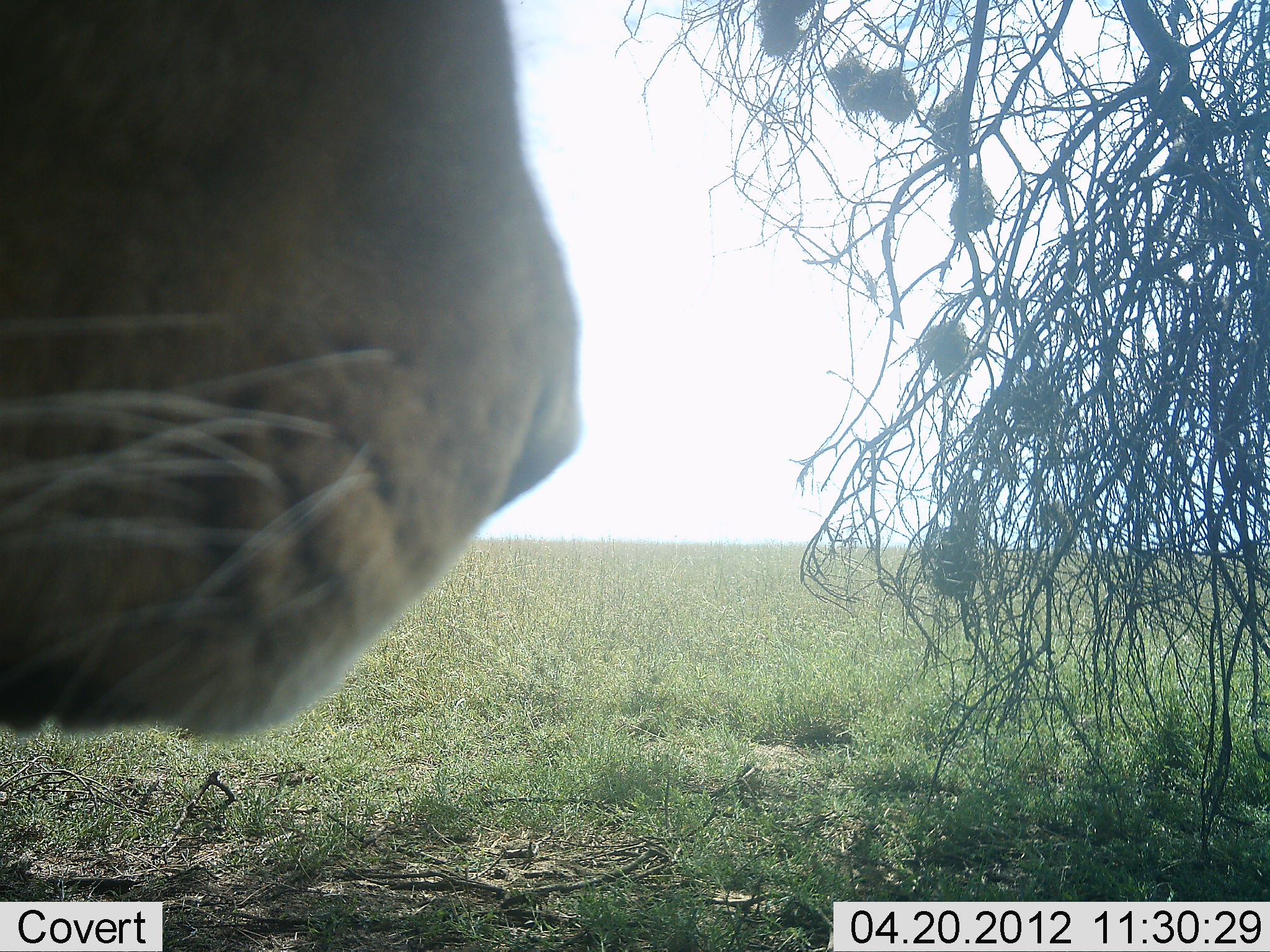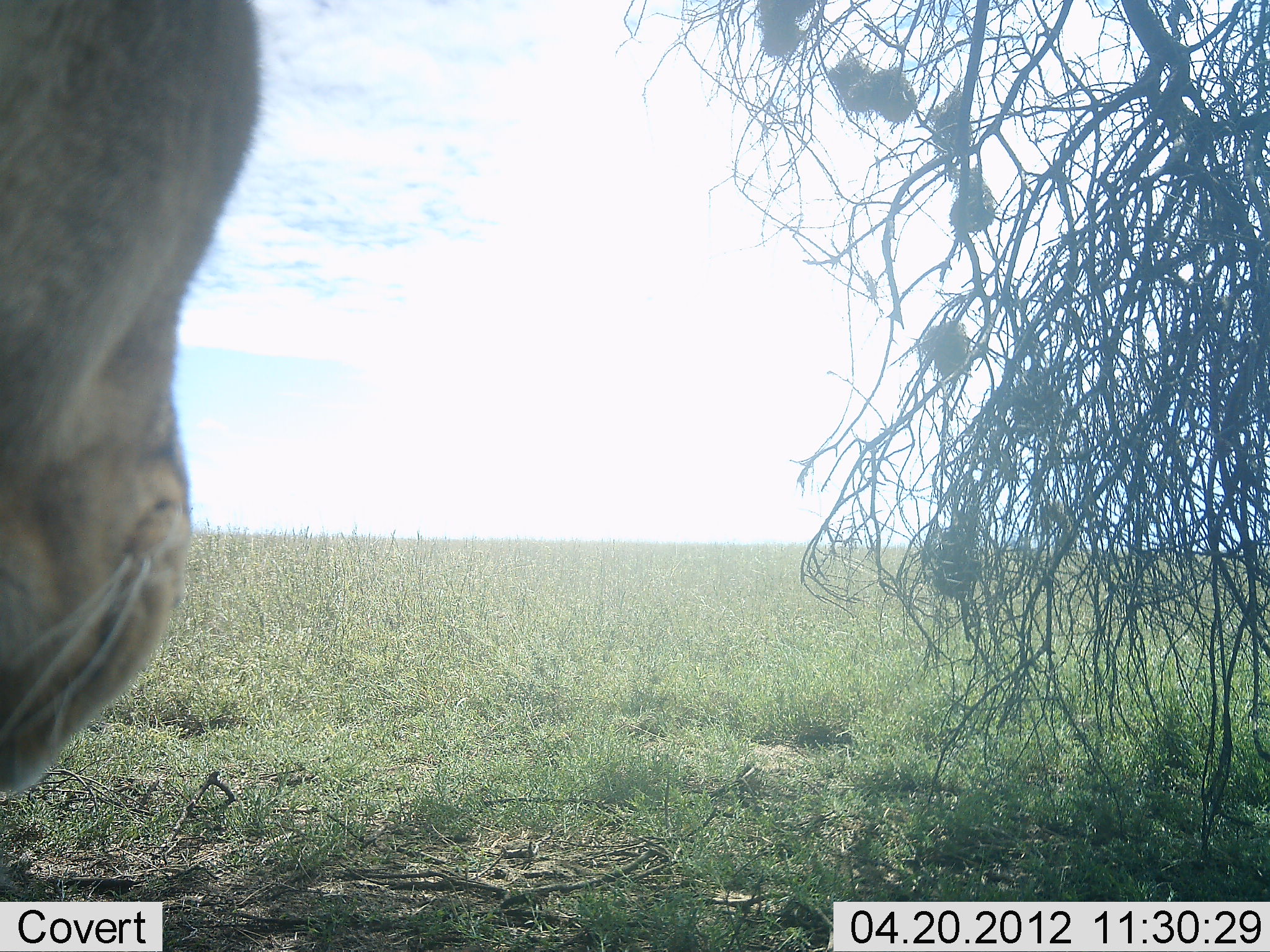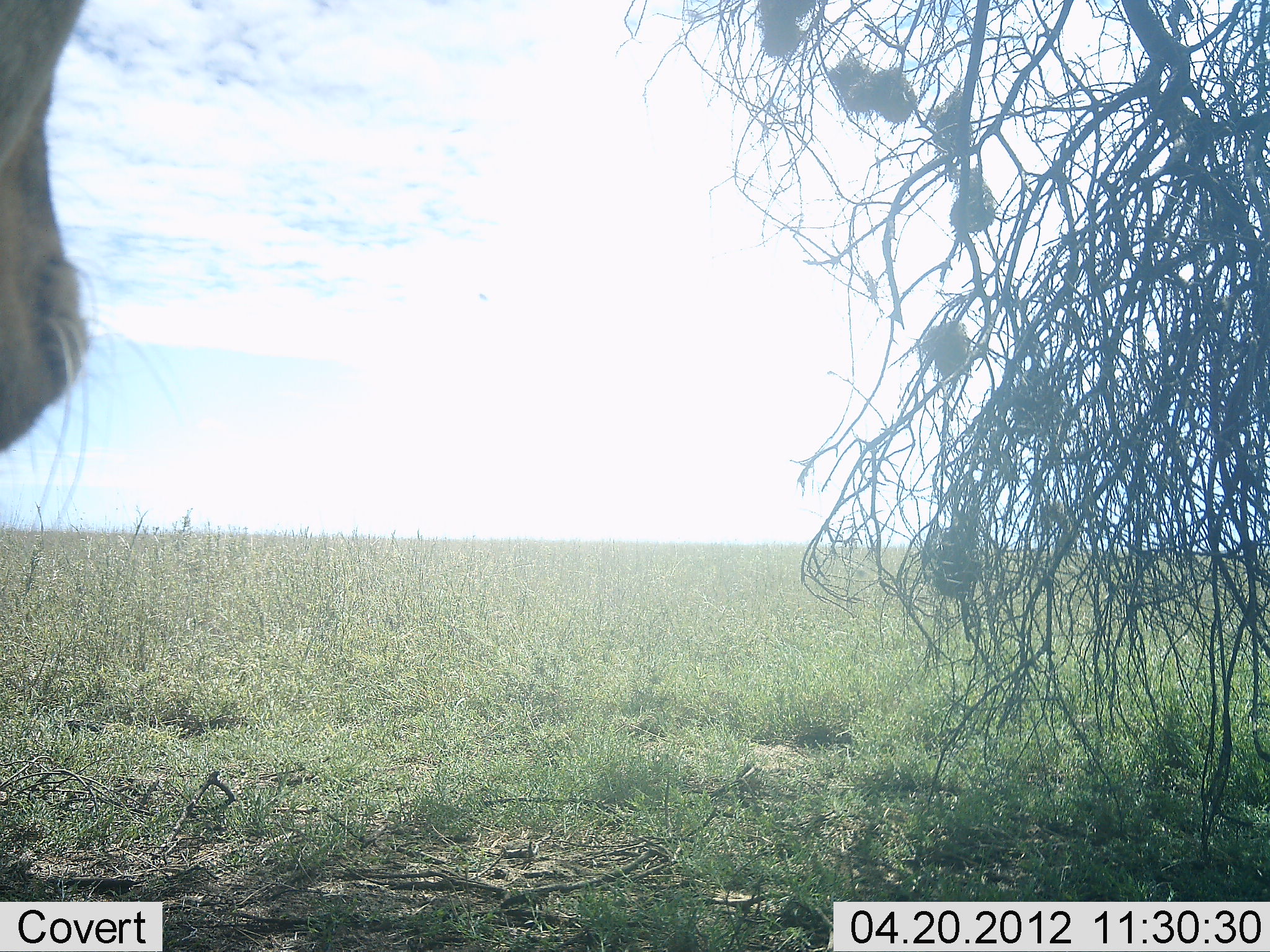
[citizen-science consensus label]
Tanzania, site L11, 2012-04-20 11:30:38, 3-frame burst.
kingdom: Animalia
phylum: Chordata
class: Mammalia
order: Carnivora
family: Felidae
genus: Panthera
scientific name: Panthera leo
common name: lion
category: lionfemale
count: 1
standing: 48%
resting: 33%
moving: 22%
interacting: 4%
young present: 0%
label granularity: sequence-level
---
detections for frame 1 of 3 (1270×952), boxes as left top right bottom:
animal: 1 0 585 748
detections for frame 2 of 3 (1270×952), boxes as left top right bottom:
animal: 0 1 270 796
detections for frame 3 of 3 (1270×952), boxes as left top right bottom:
animal: 0 0 100 458